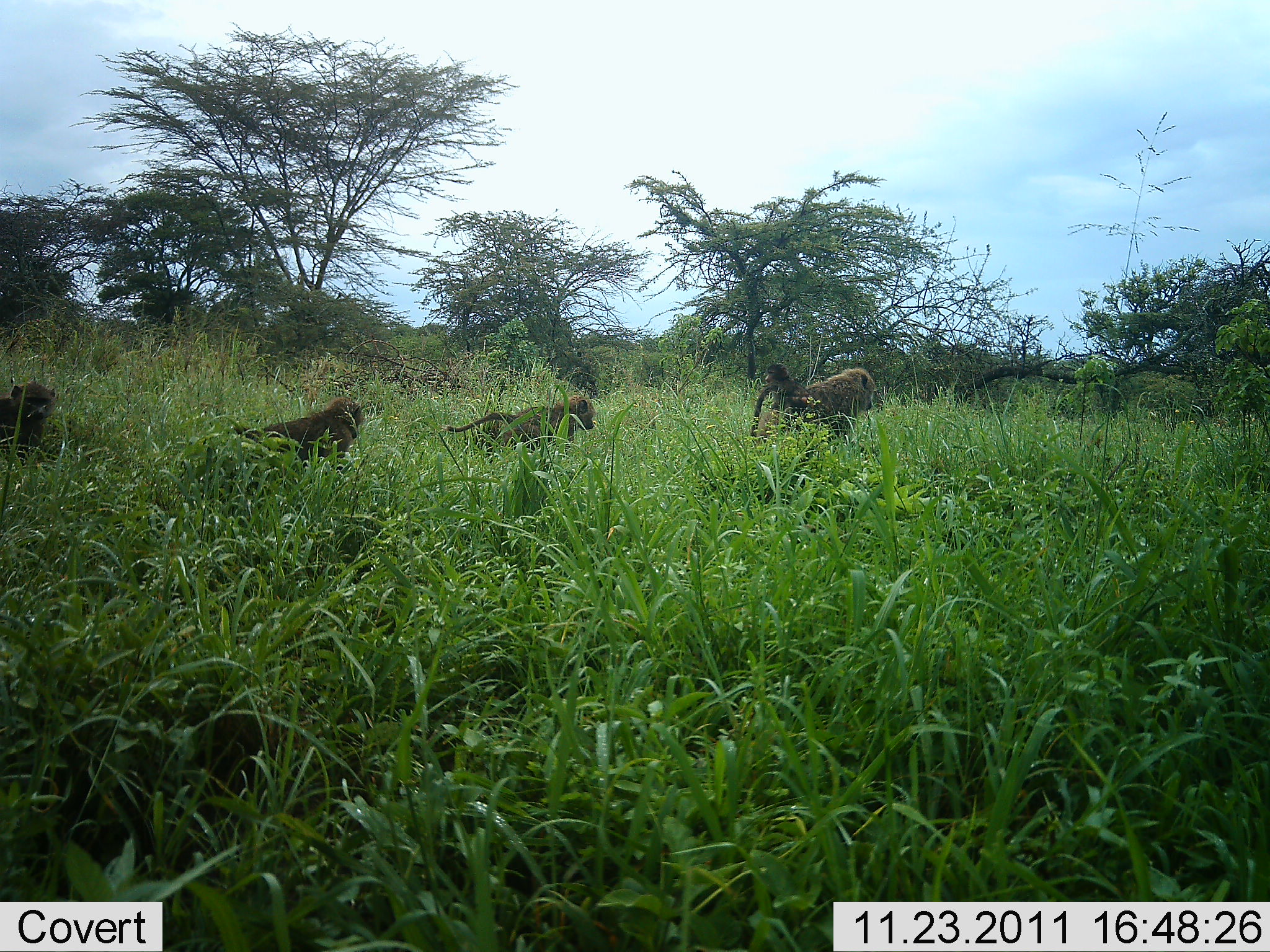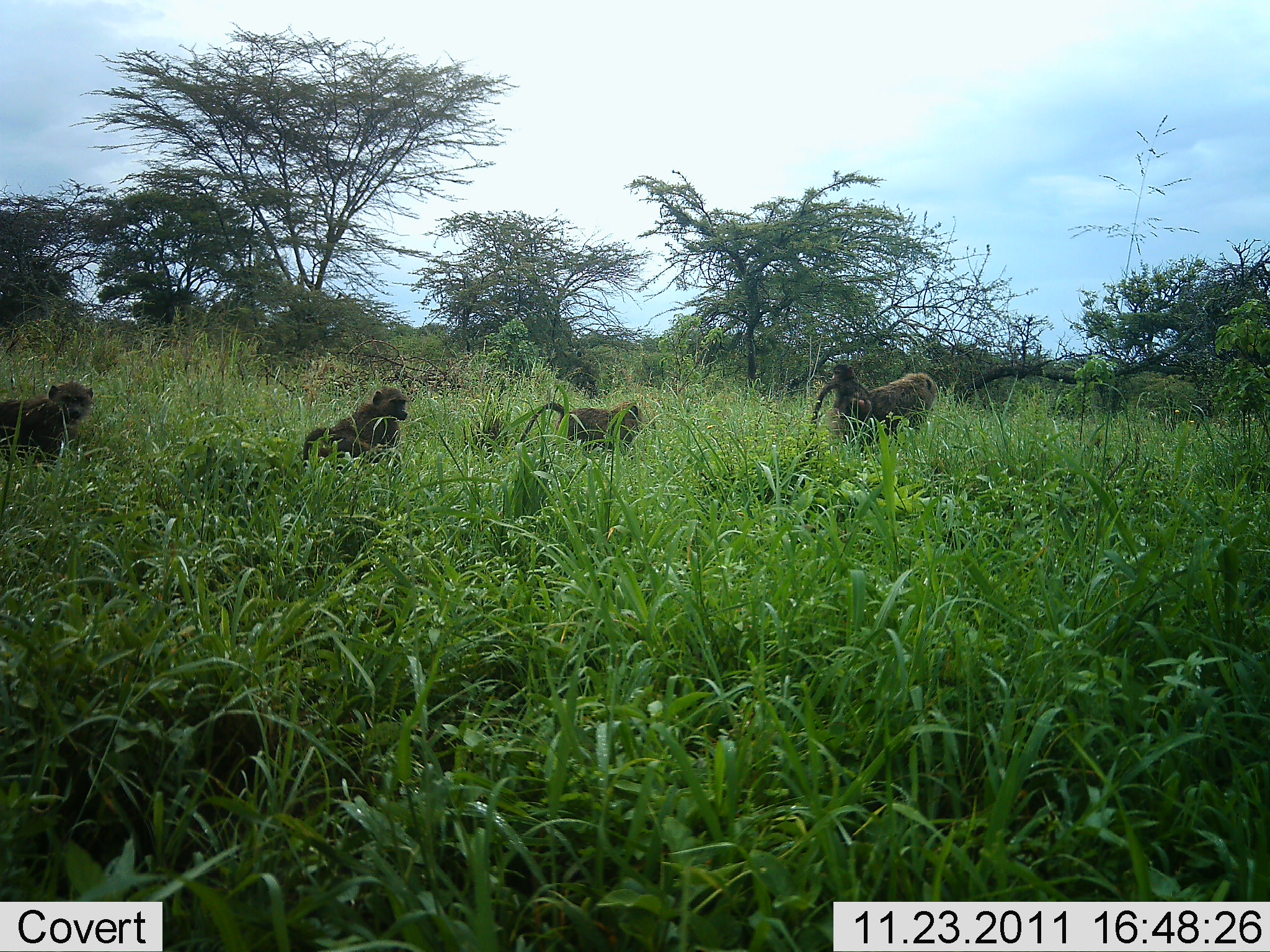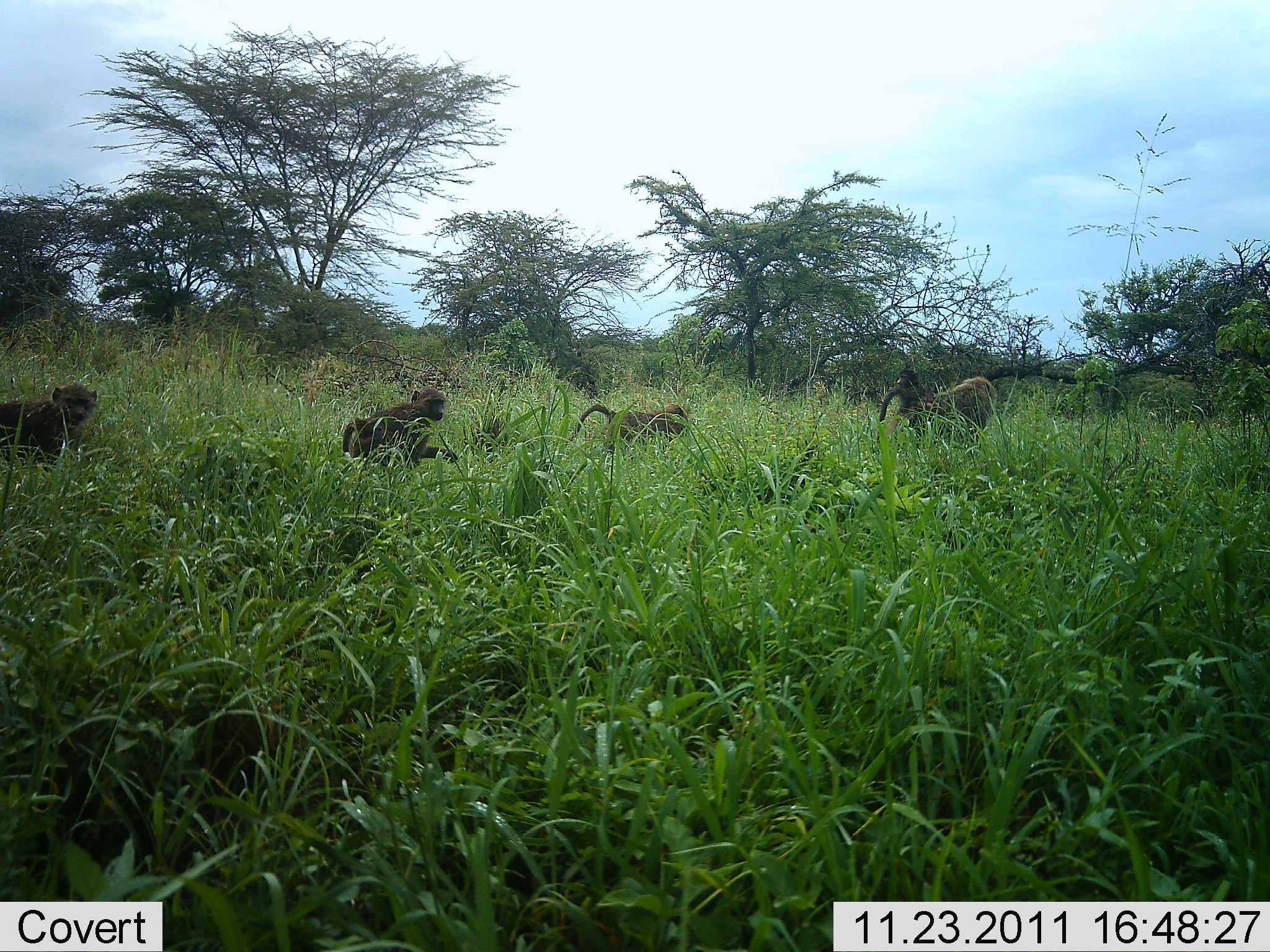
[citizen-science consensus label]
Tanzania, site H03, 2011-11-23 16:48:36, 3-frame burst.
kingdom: Animalia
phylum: Chordata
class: Mammalia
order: Primates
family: Cercopithecidae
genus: Papio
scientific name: Papio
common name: baboon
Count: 4.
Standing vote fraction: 0%.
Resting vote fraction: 0%.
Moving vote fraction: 100%.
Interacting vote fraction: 0%.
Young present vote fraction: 42%.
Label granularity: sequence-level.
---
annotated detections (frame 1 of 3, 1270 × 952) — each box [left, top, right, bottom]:
animal: [444, 394, 595, 481]; [234, 396, 366, 495]; [749, 363, 871, 468]; [751, 366, 876, 468]; [0, 379, 57, 470]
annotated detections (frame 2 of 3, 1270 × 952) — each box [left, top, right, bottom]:
animal: [0, 379, 95, 487]; [302, 386, 410, 478]; [825, 373, 939, 460]; [518, 398, 648, 469]; [805, 363, 875, 457]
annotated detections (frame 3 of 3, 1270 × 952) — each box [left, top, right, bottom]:
animal: [343, 387, 459, 476]; [885, 376, 999, 462]; [0, 383, 97, 477]; [569, 403, 689, 470]; [875, 368, 952, 452]